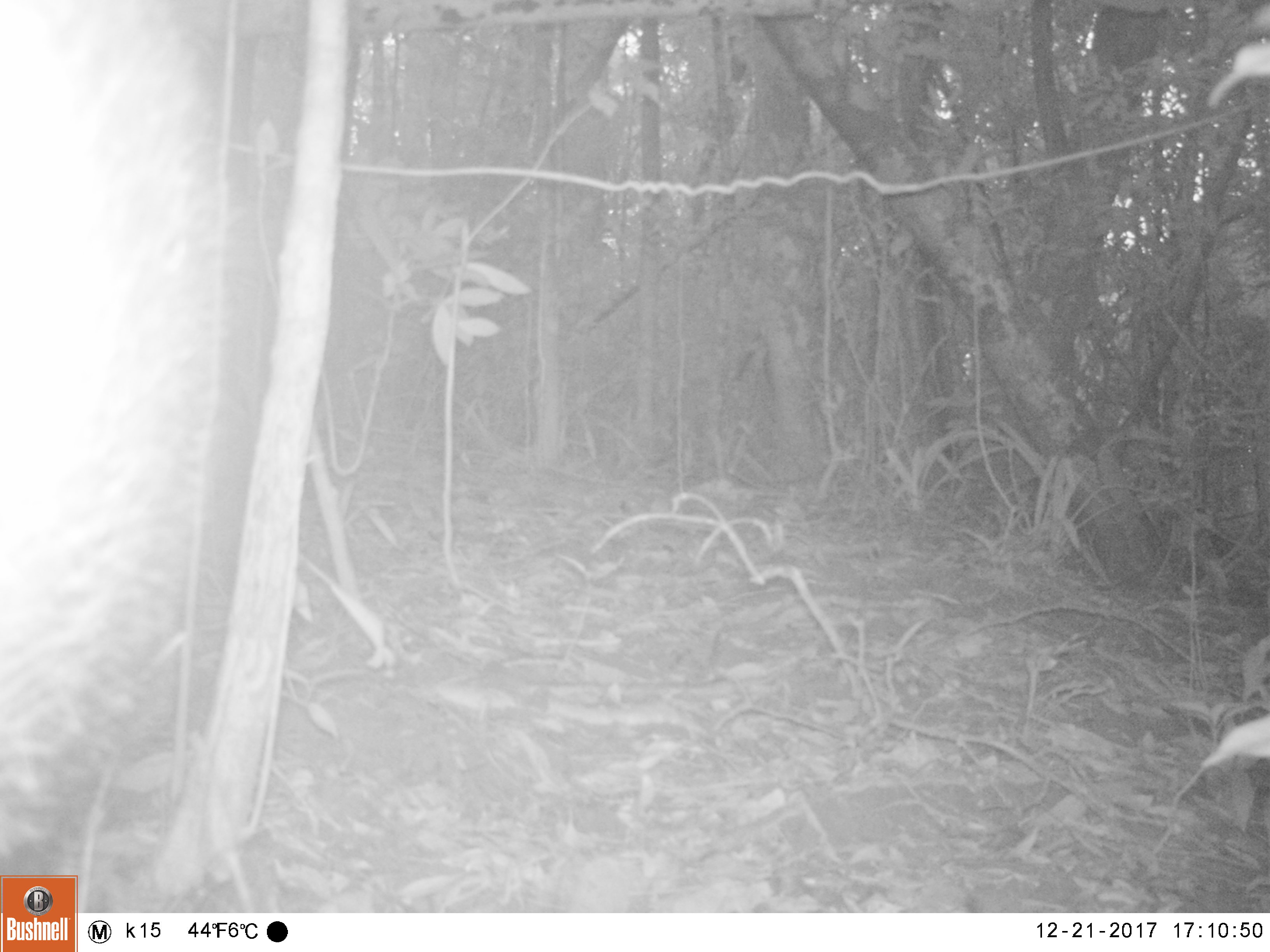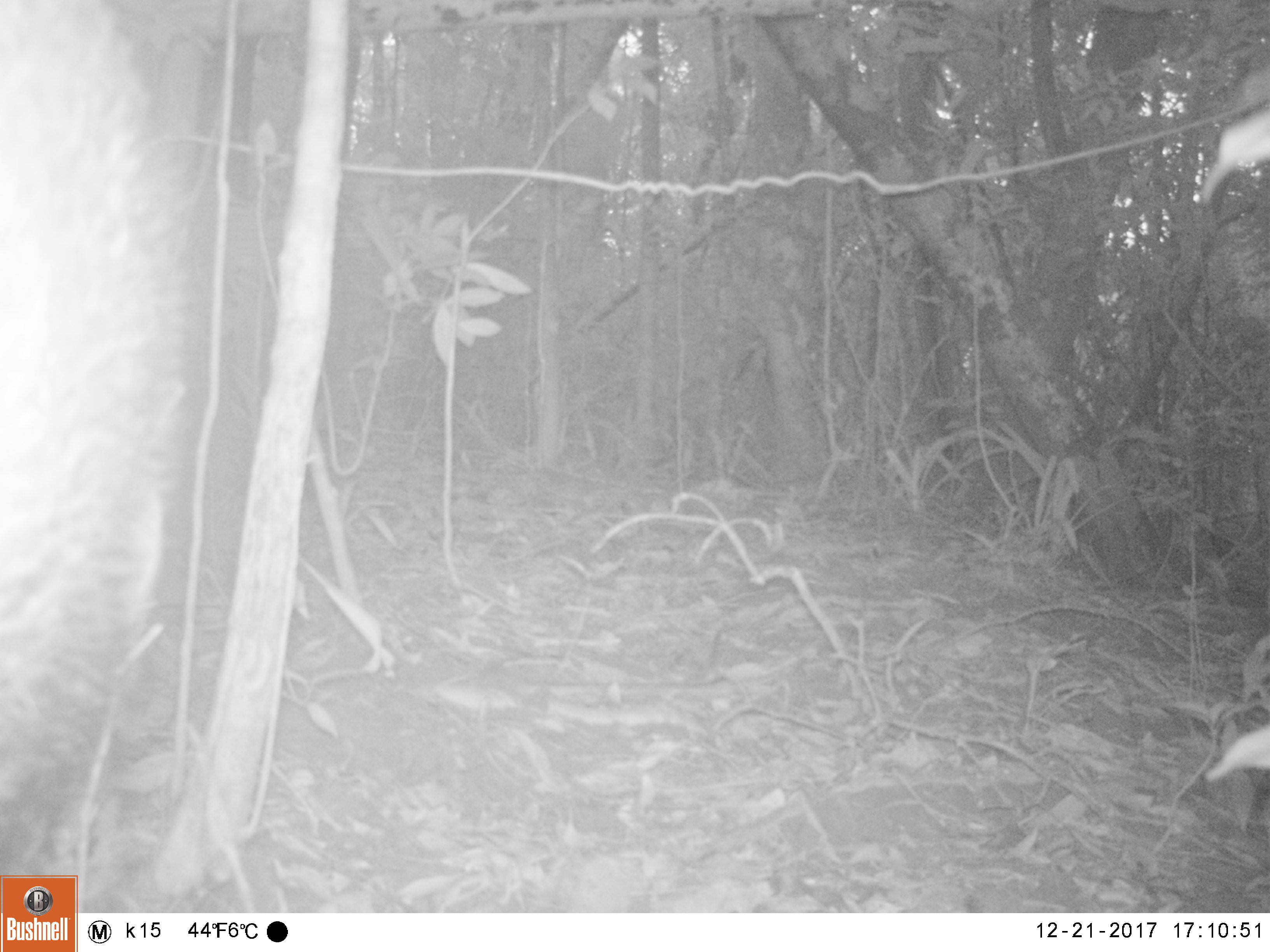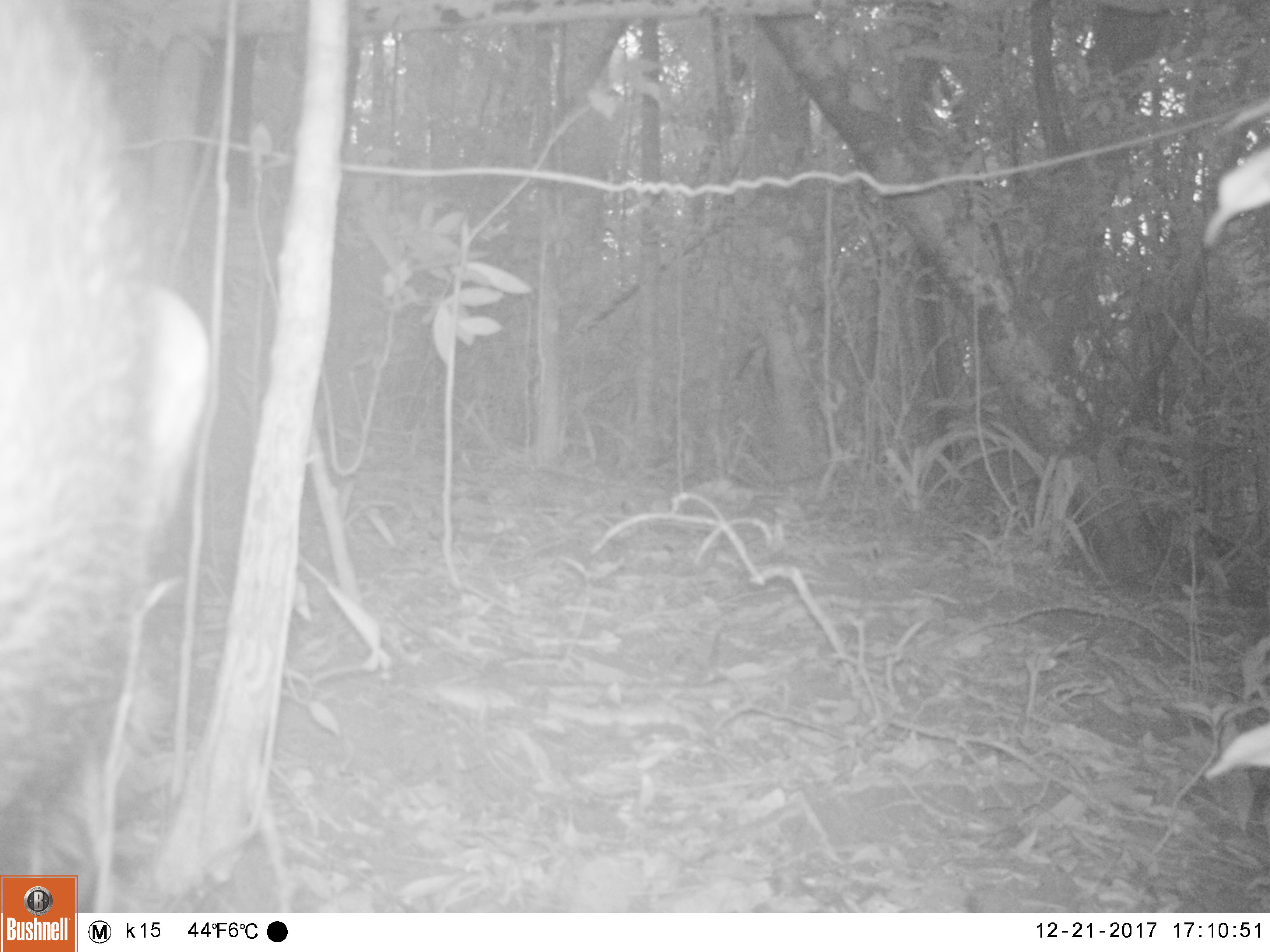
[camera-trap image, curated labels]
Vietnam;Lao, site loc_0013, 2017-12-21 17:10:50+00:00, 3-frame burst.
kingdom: Animalia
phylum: Chordata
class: Mammalia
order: Artiodactyla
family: Suidae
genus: Sus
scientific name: Sus scrofa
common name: eurasian wild pig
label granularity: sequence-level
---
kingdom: Animalia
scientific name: Animalia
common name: animal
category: unidentified animal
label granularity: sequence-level